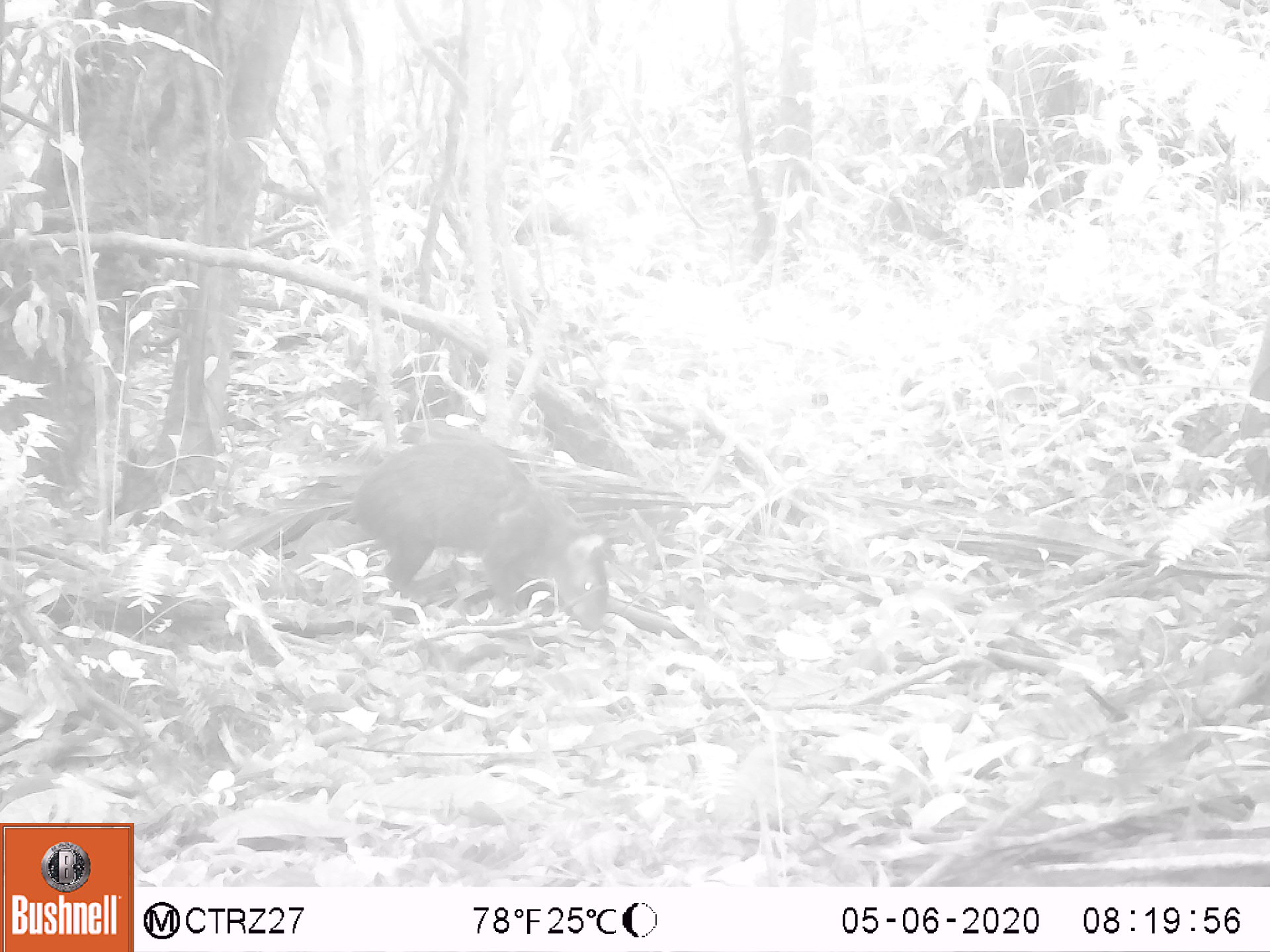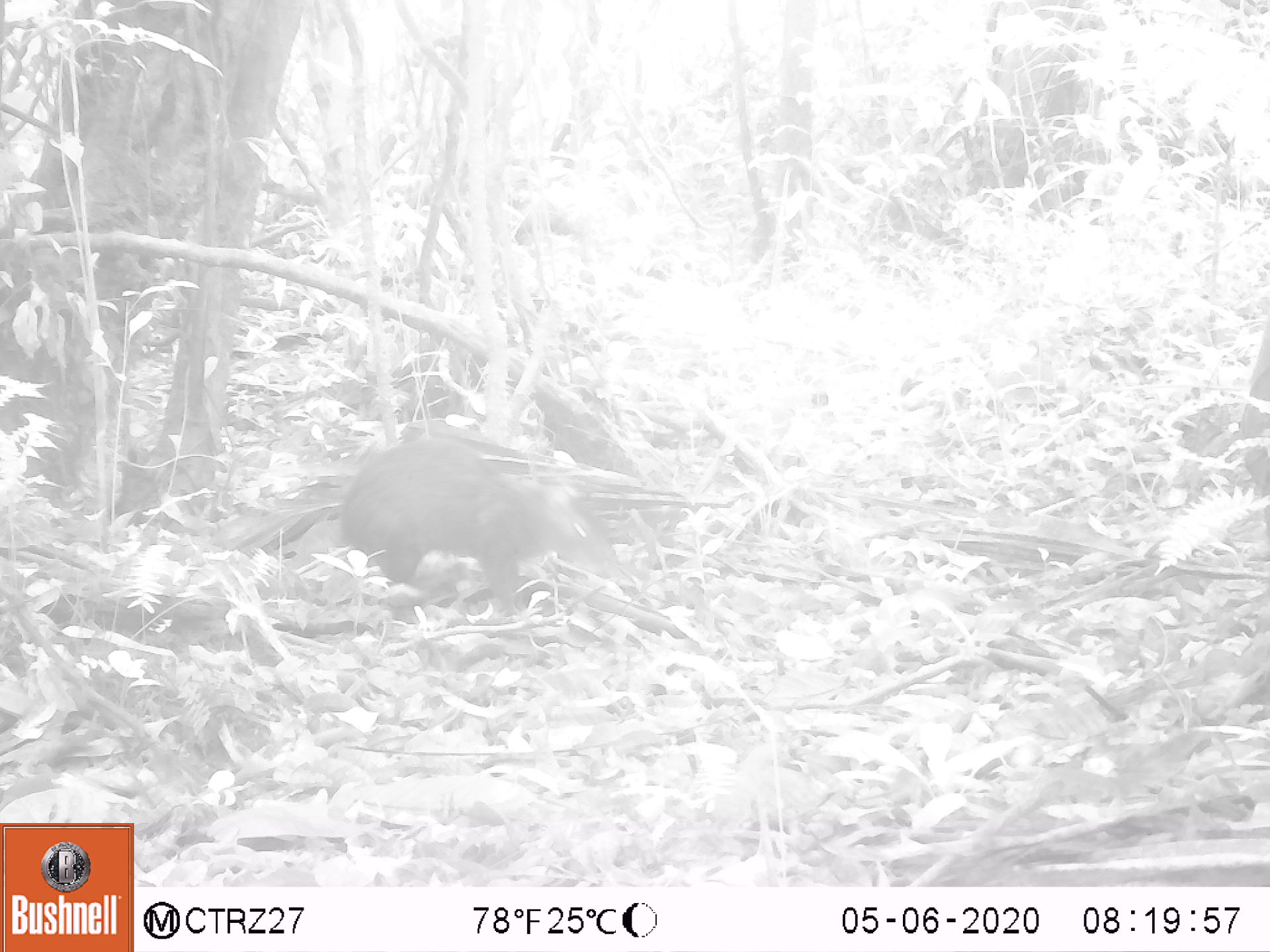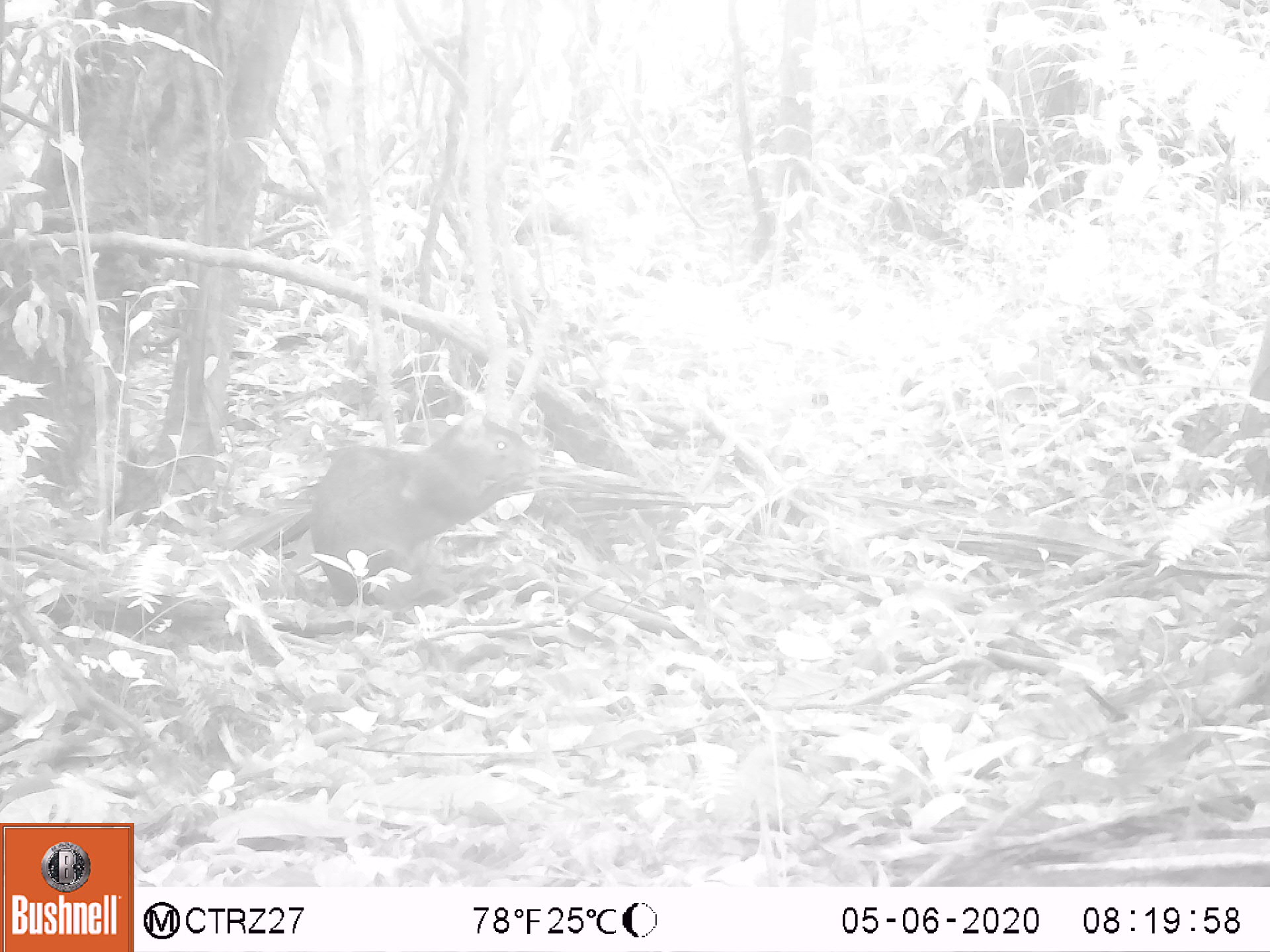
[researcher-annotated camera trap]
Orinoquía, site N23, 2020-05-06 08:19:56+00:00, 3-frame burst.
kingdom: Animalia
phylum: Chordata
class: Mammalia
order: Rodentia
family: Dasyproctidae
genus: Dasyprocta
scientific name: Dasyprocta fuliginosa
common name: black agouti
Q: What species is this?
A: Black agouti (Dasyprocta fuliginosa).